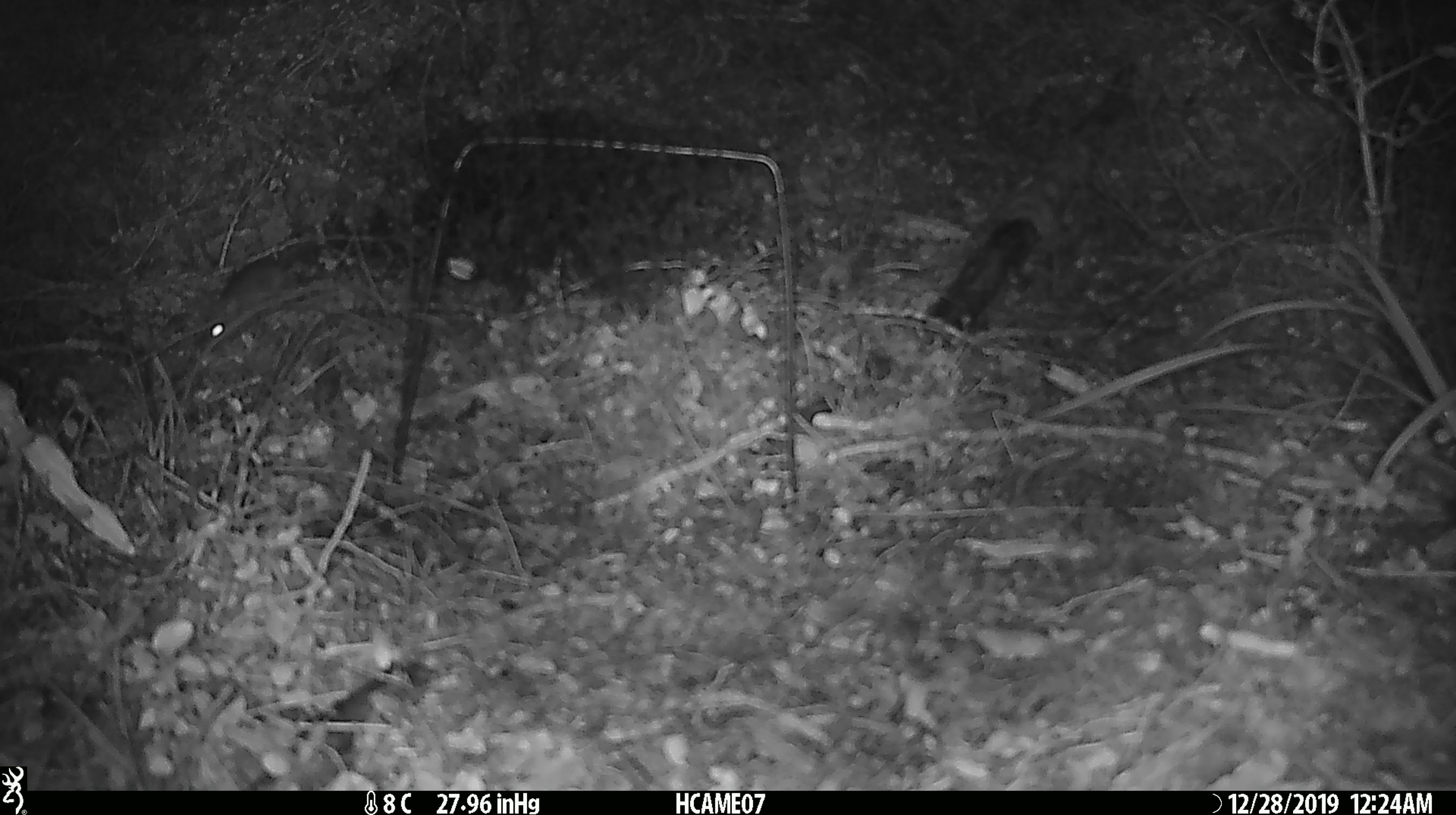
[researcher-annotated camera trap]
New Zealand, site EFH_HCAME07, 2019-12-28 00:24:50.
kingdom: Animalia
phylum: Chordata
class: Mammalia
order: Rodentia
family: Muridae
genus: Mus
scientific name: Mus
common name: mouse